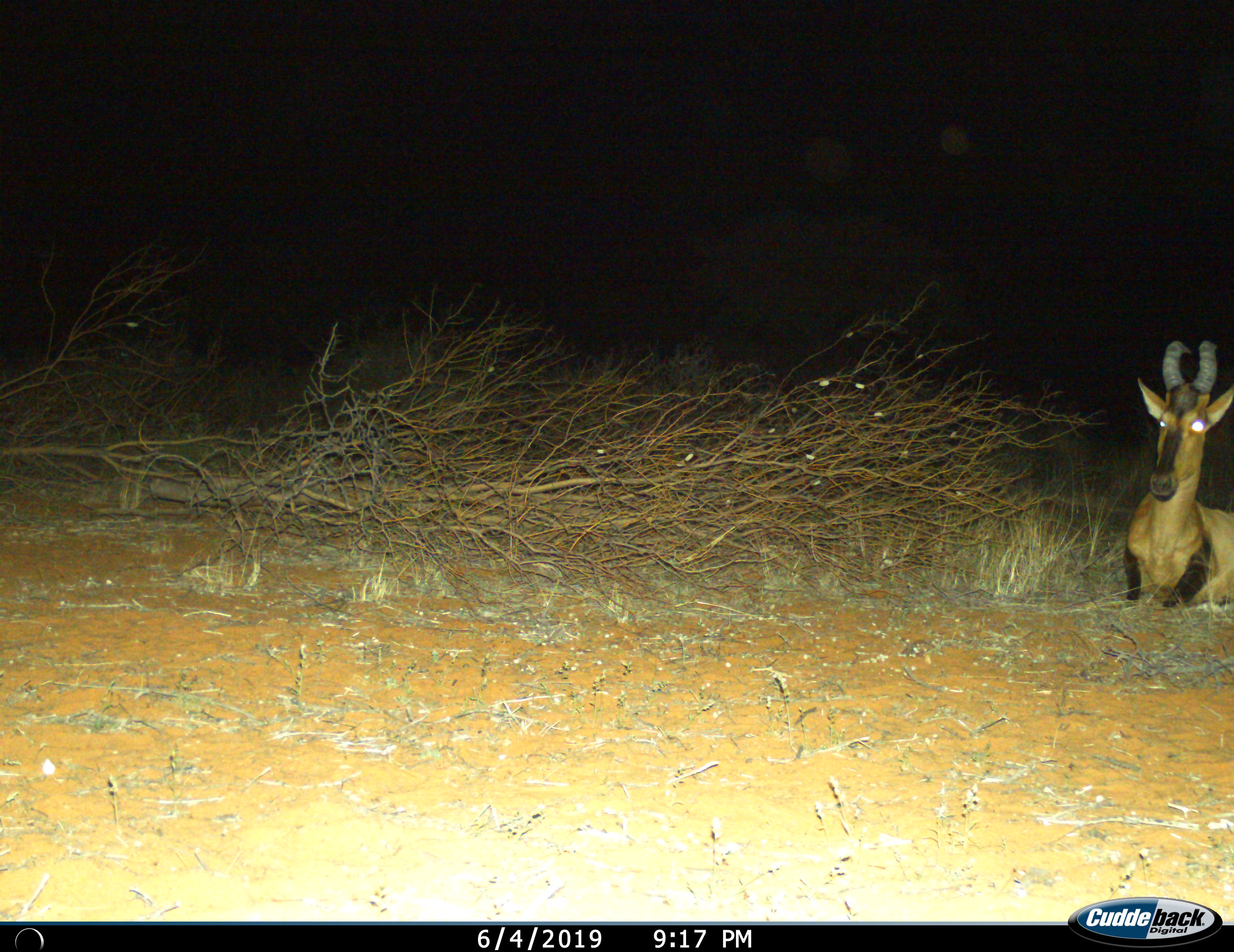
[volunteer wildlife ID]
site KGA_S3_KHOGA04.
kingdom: Animalia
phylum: Chordata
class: Mammalia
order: Artiodactyla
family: Bovidae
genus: Alcelaphus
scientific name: Alcelaphus buselaphus caama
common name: red hartebeest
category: hartebeestred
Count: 1.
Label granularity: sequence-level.